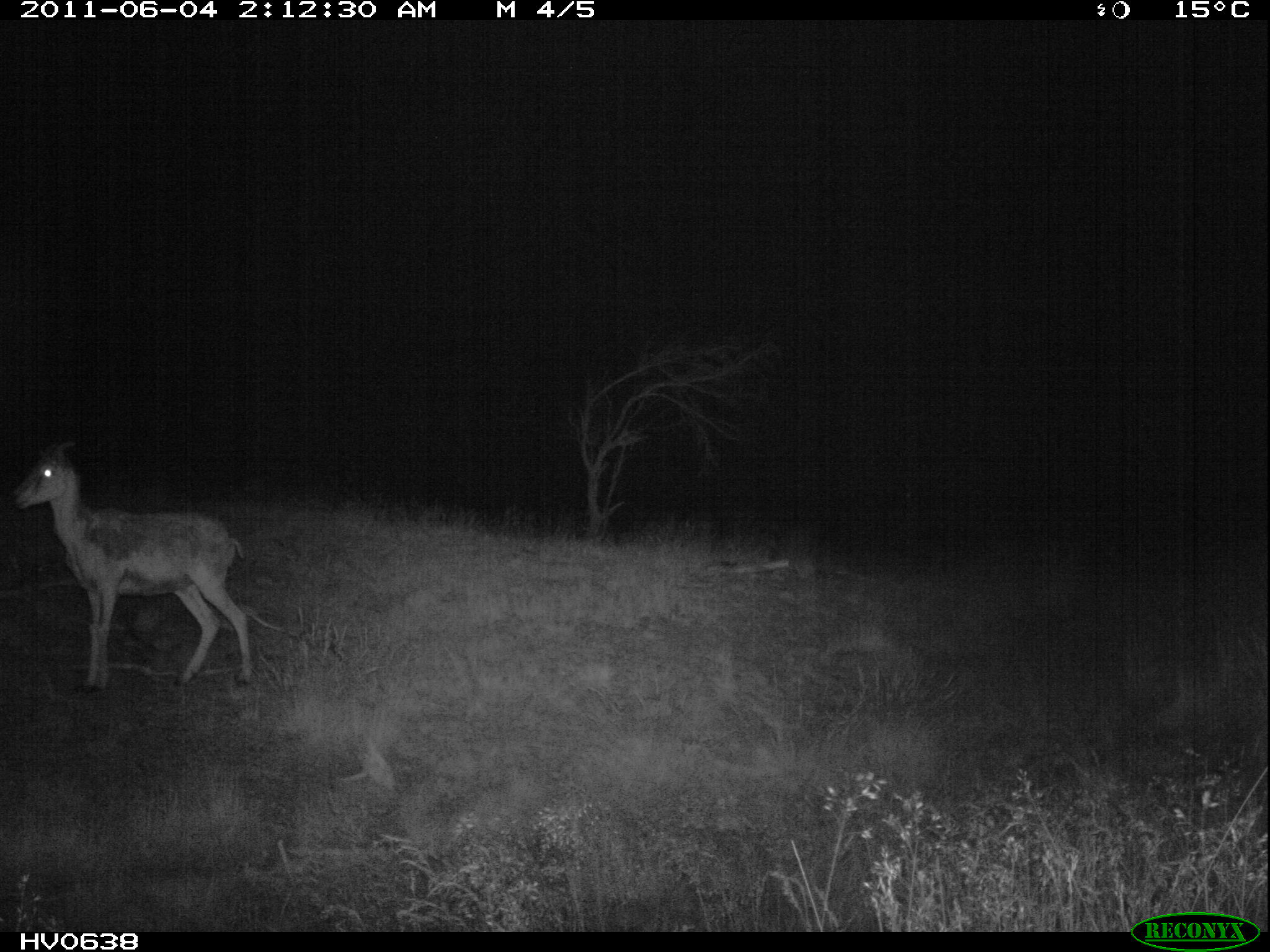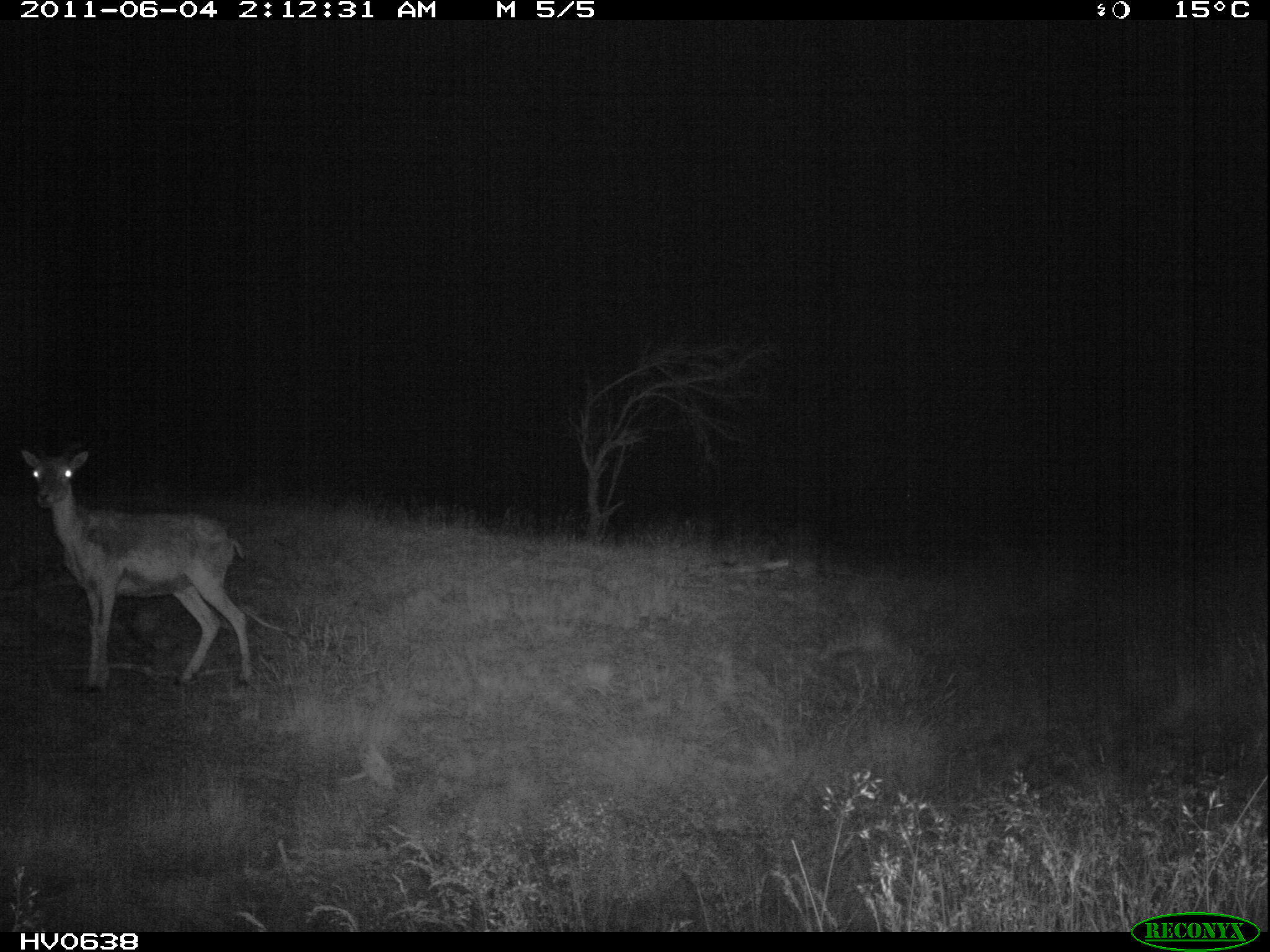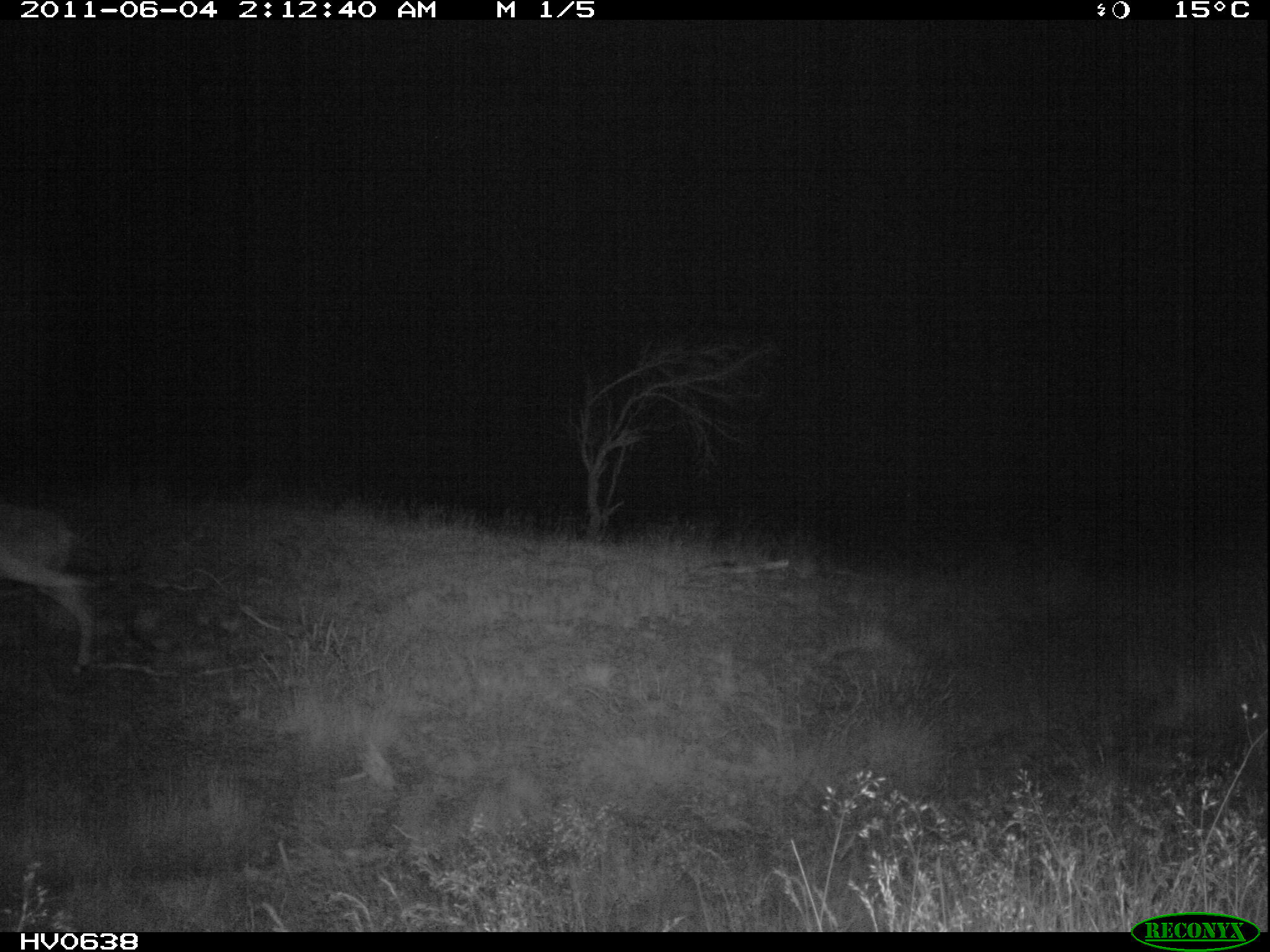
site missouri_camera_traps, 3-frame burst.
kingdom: Animalia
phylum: Chordata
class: Mammalia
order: Artiodactyla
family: Bovidae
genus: Ovis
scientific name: Ovis ammon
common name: mouflon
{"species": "mouflon (Ovis ammon)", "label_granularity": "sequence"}